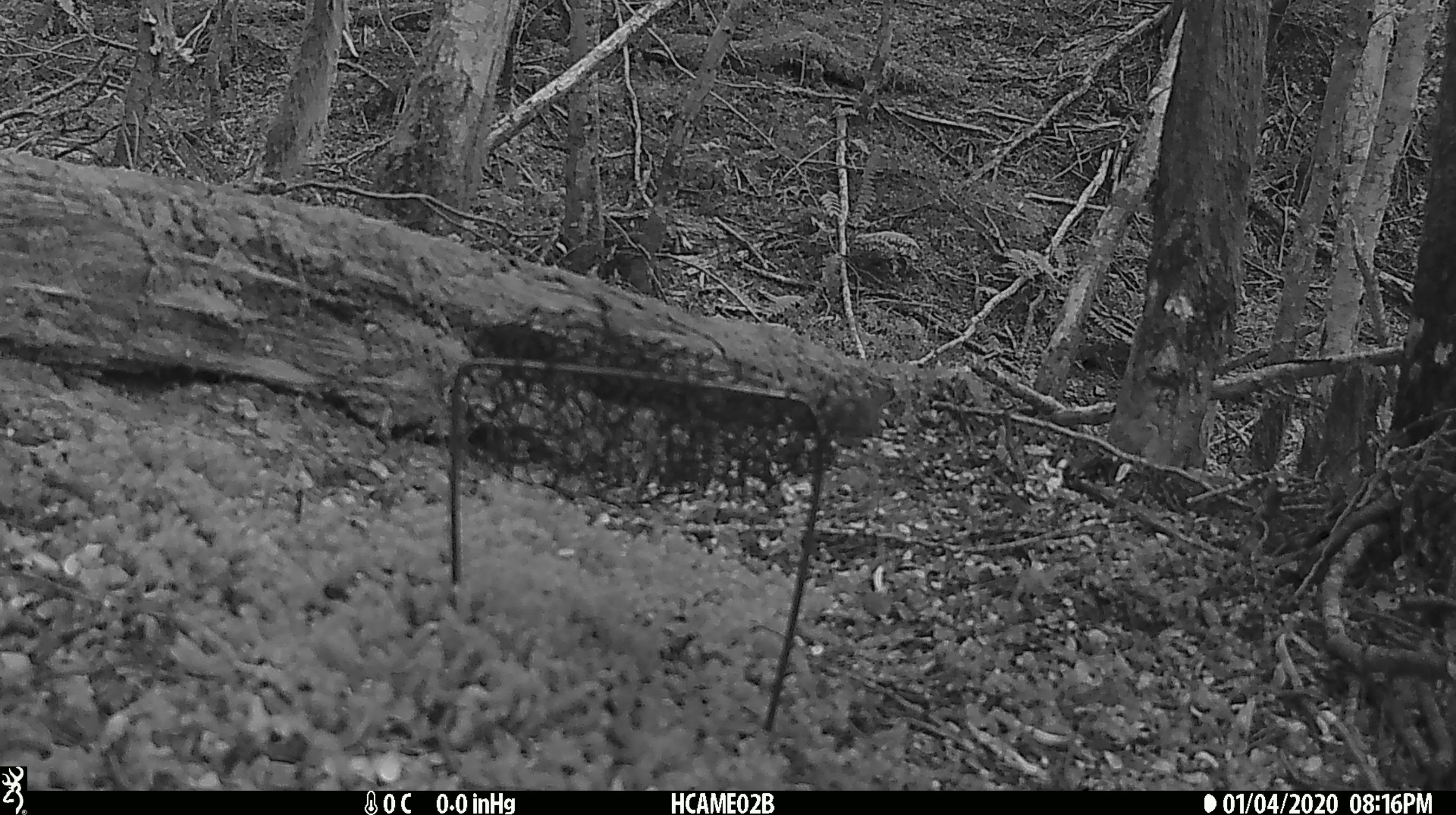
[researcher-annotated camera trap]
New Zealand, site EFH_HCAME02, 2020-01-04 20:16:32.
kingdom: Animalia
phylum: Chordata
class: Mammalia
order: Rodentia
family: Muridae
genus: Mus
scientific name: Mus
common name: mouse